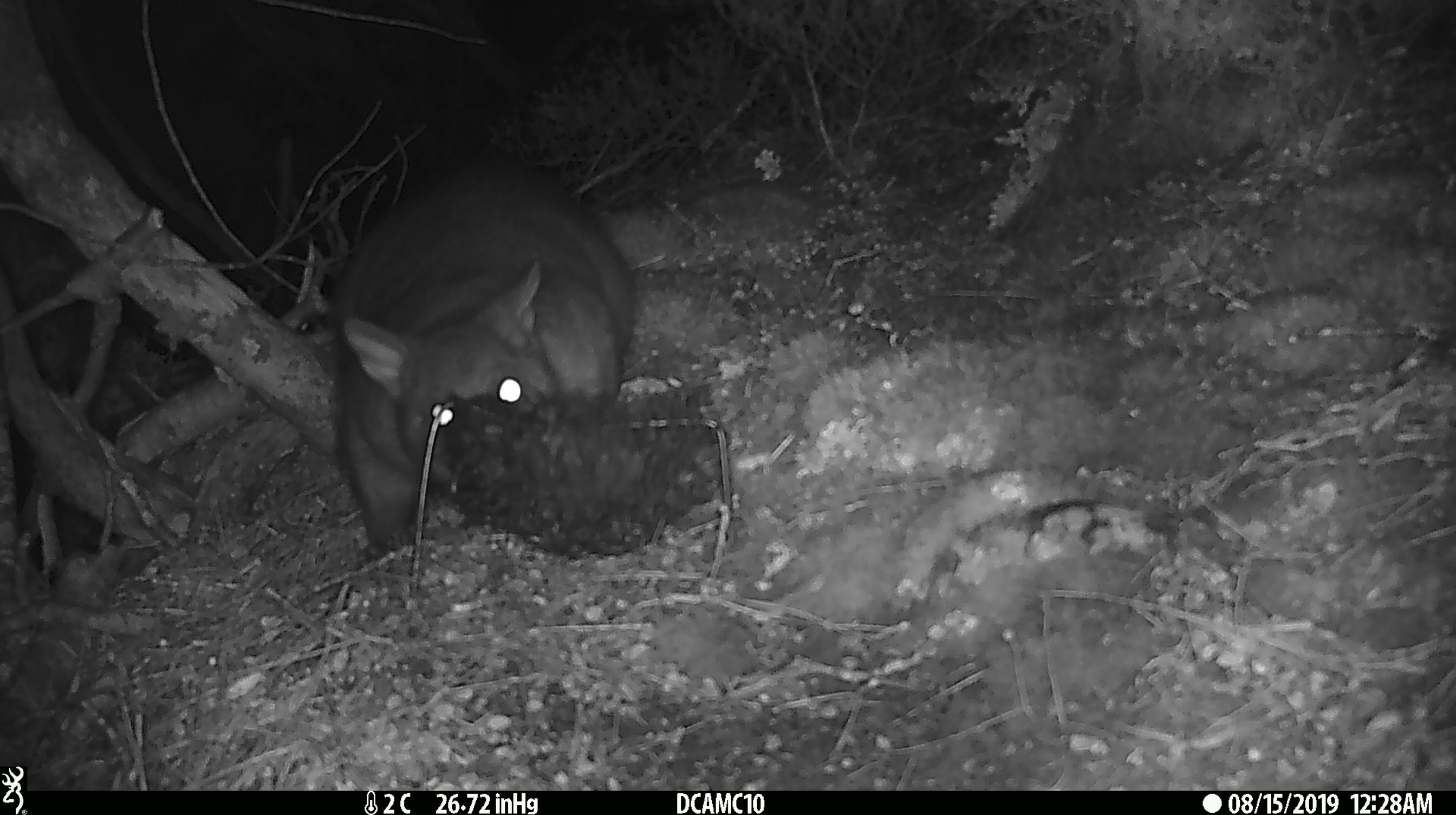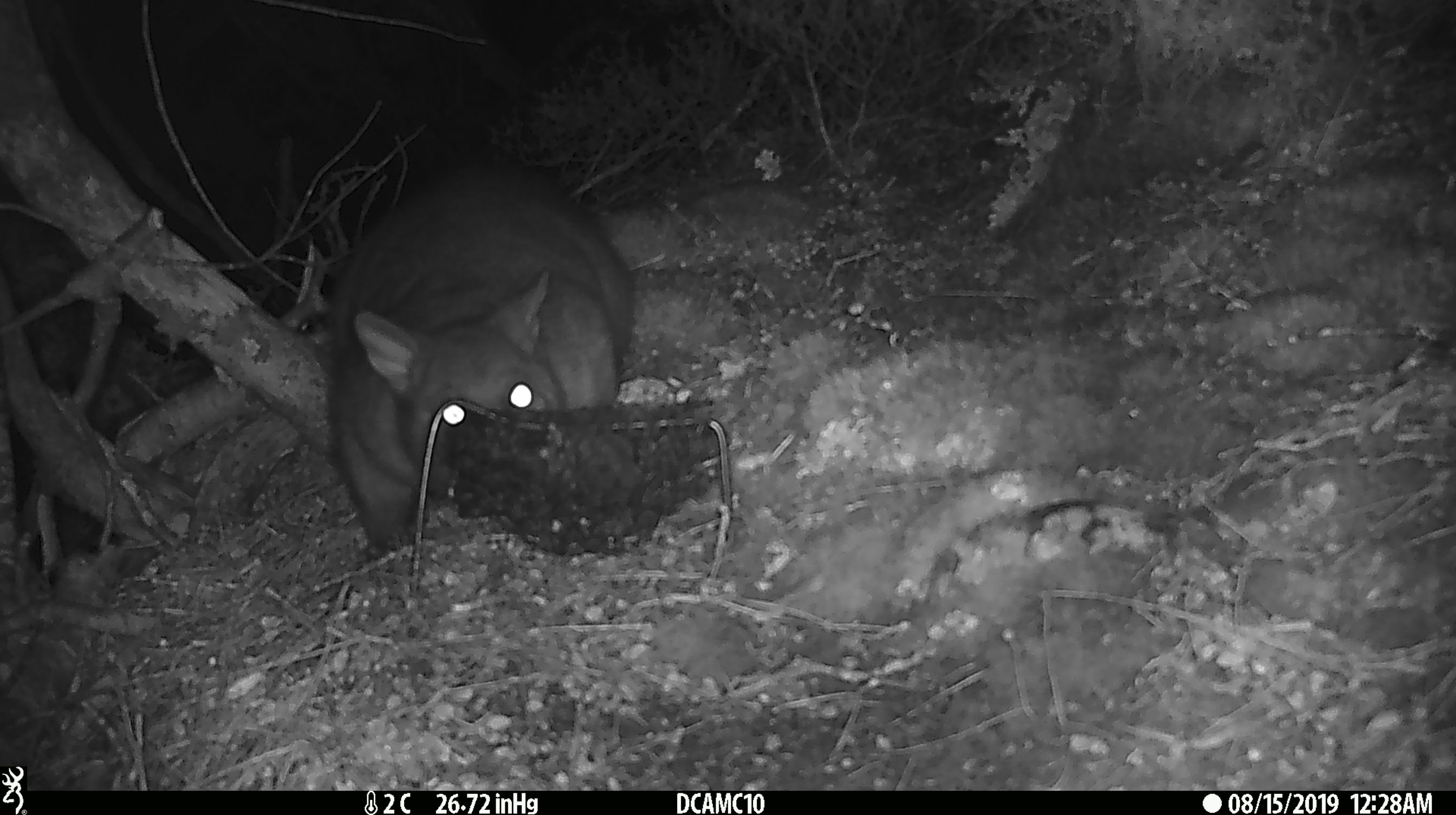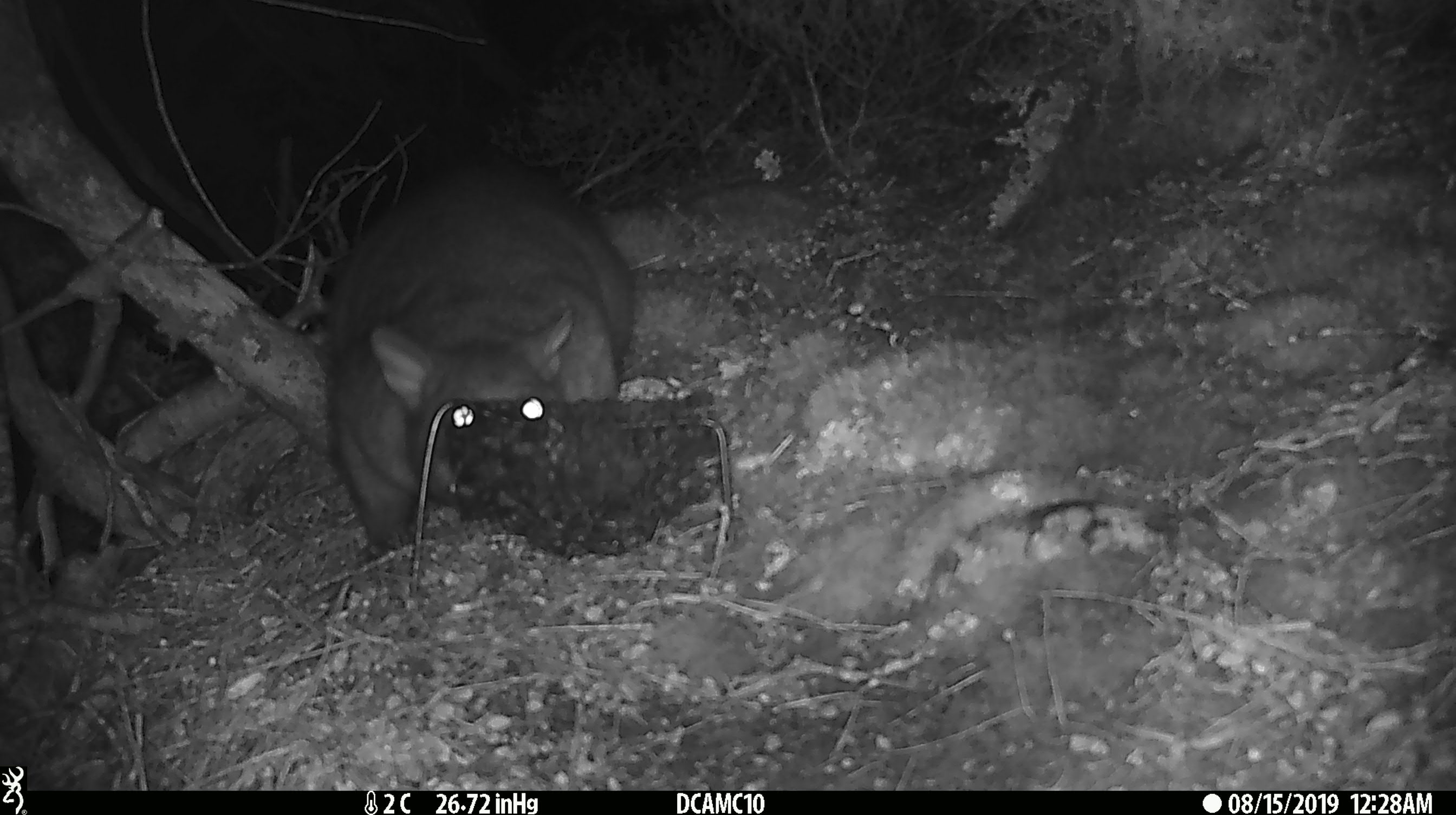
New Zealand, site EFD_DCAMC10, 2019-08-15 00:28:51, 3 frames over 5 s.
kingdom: Animalia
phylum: Chordata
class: Mammalia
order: Diprotodontia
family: Phalangeridae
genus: Trichosurus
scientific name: Trichosurus vulpecula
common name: common brushtail possum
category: possum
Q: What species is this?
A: Possum (common brushtail possum) (Trichosurus vulpecula).